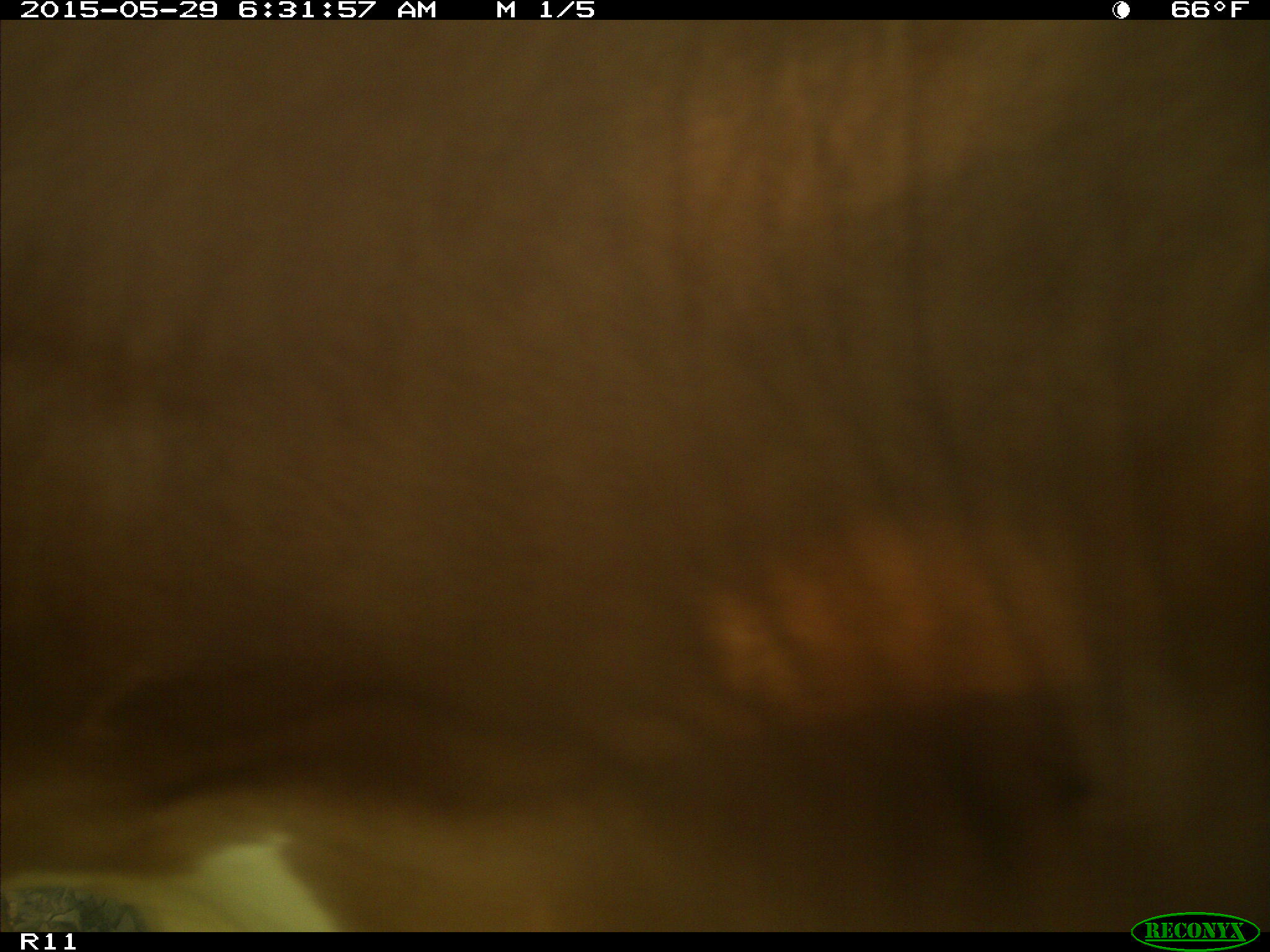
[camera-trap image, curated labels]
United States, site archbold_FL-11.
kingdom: Animalia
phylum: Chordata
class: Mammalia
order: Artiodactyla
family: Bovidae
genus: Bos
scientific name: Bos taurus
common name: domestic cow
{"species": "Bos taurus (domestic cow)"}